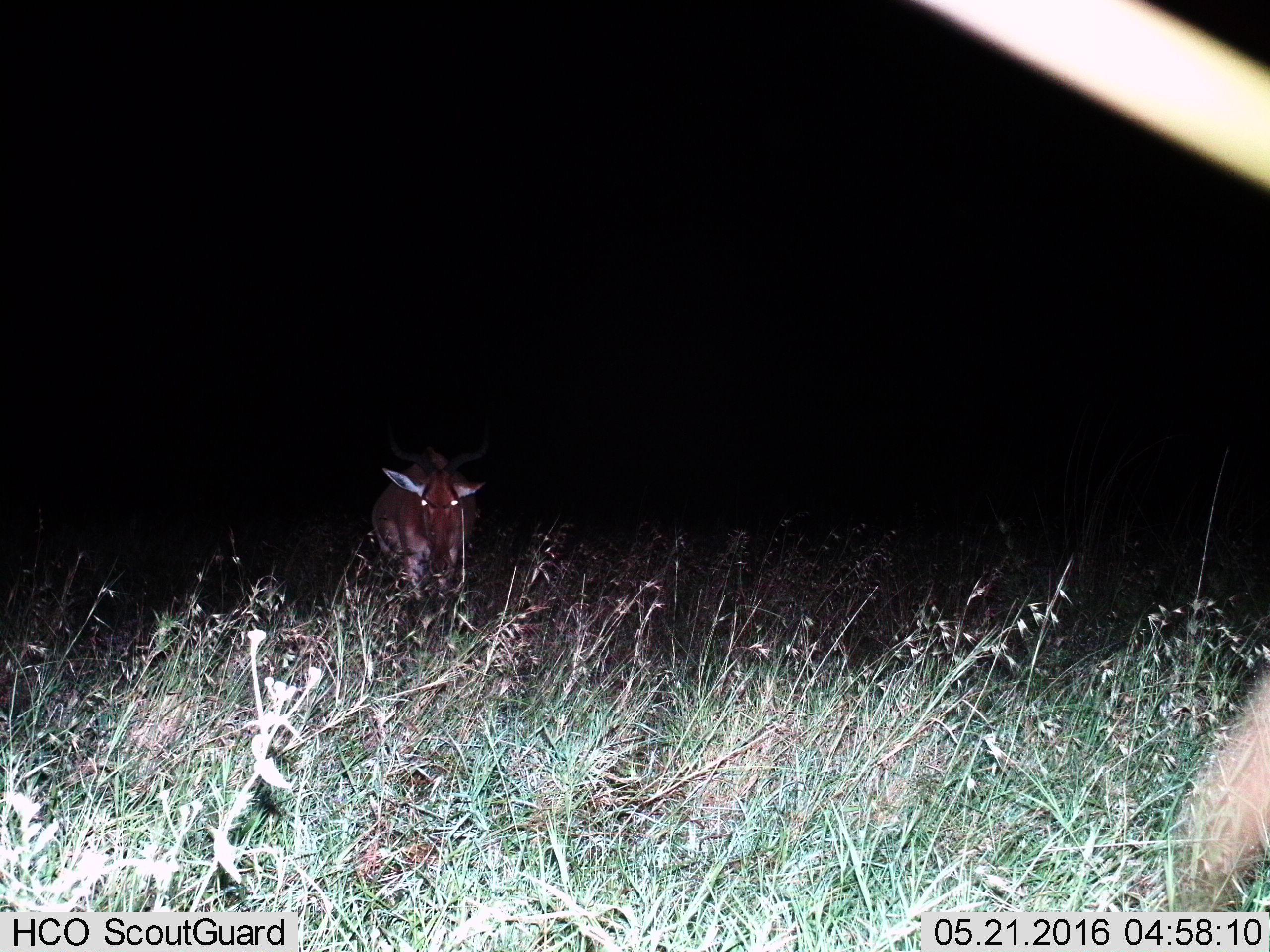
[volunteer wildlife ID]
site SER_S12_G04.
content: unidentified animal